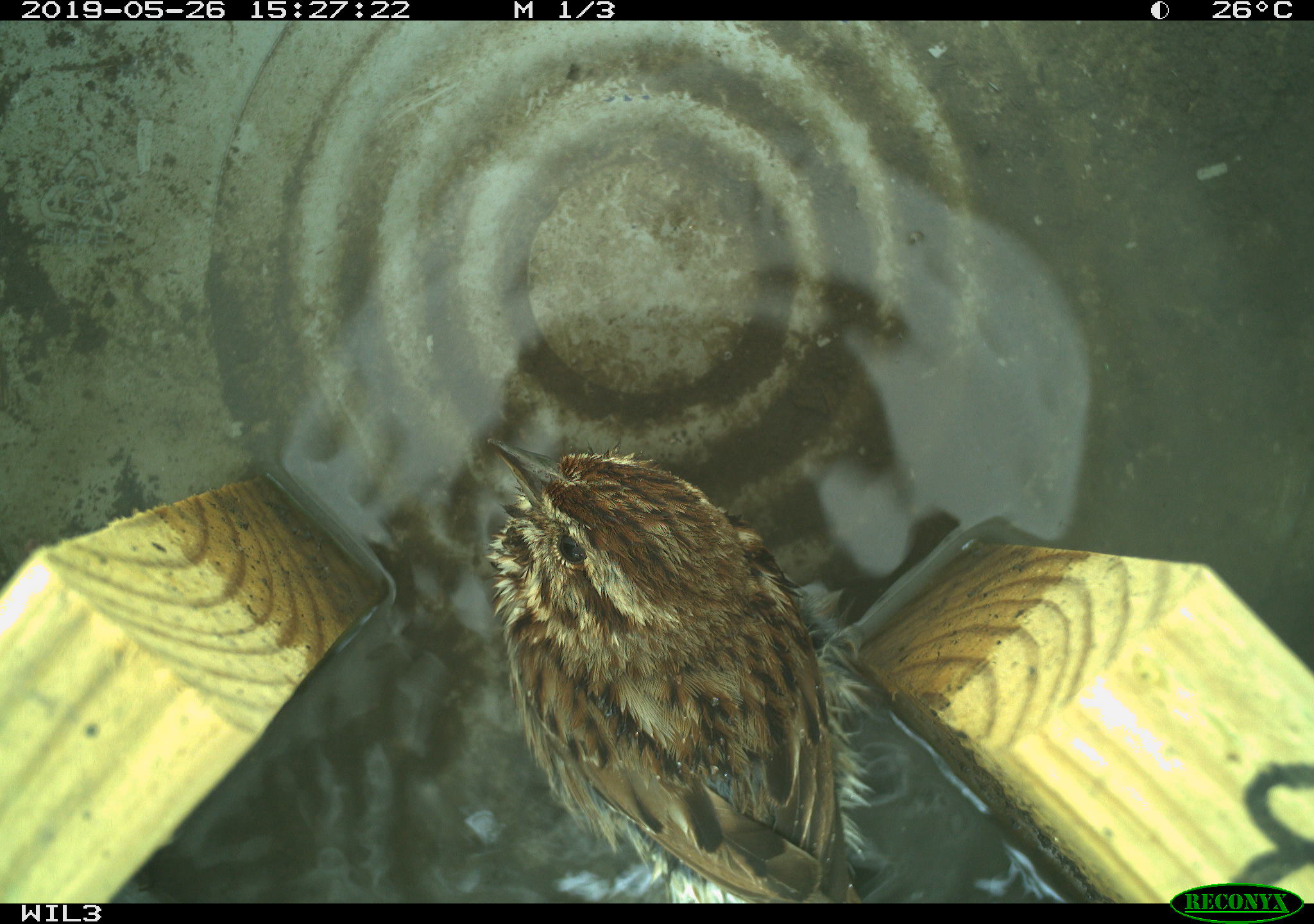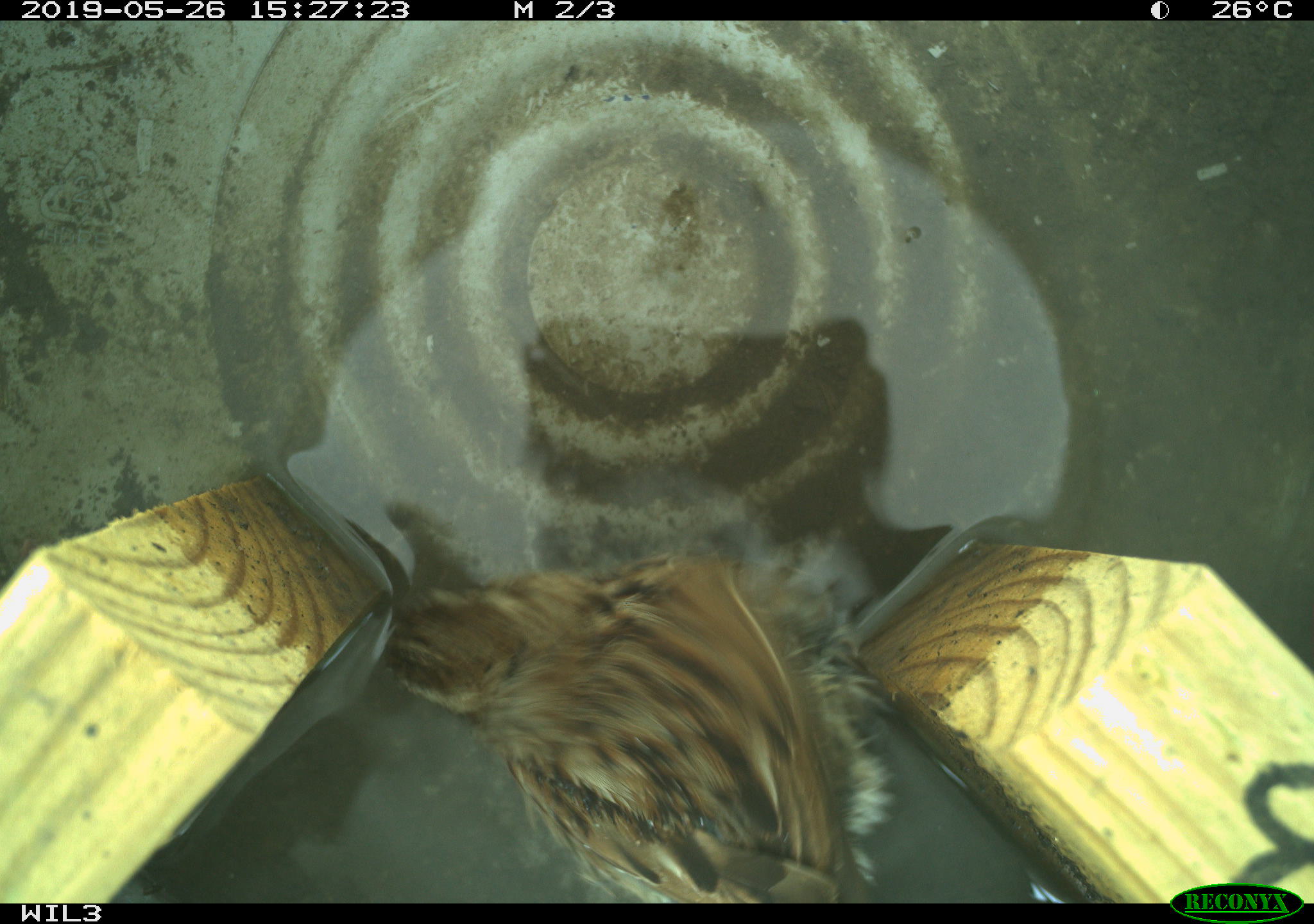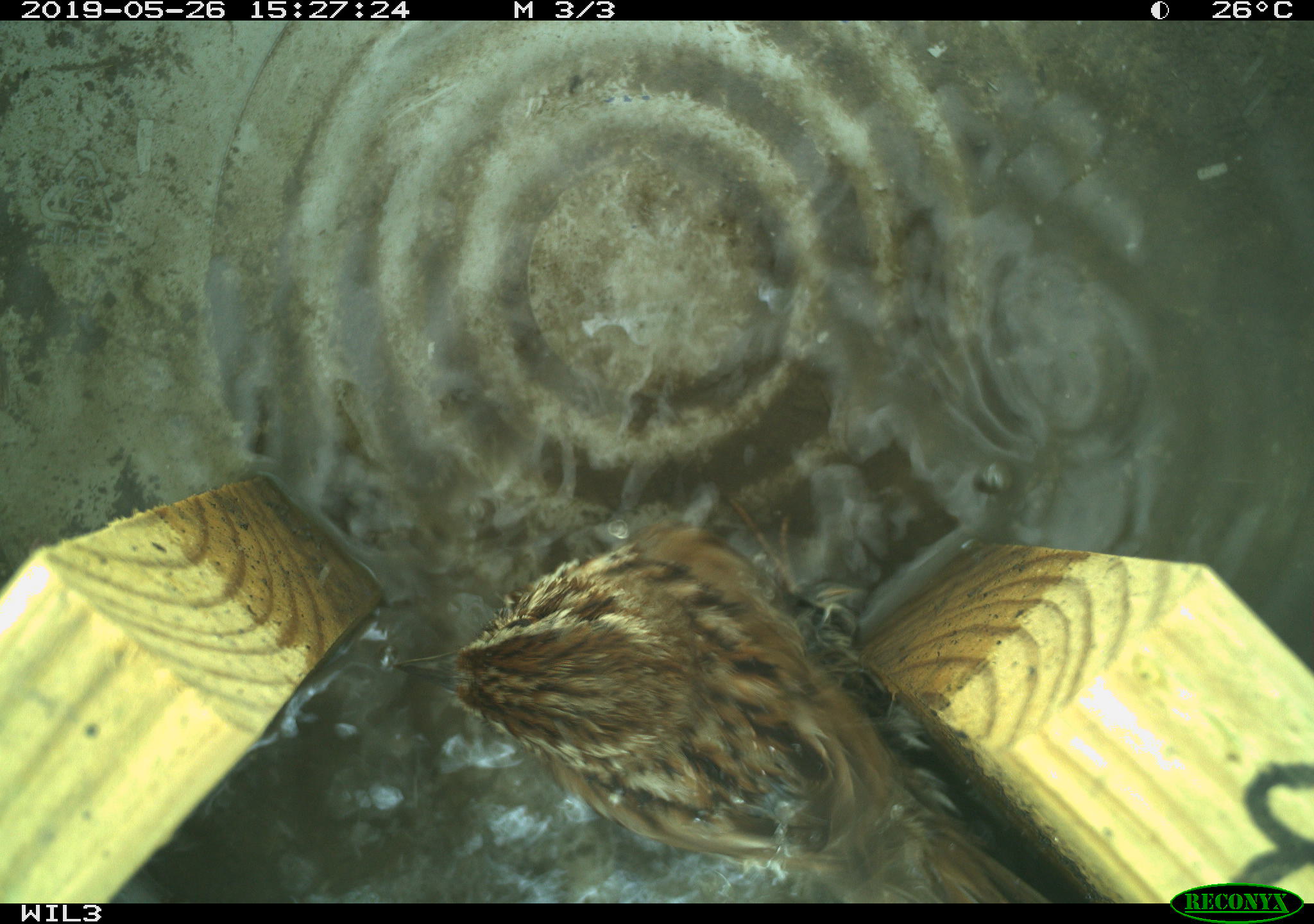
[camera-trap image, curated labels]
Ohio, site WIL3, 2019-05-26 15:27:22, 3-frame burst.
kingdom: Animalia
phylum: Chordata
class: Aves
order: Passeriformes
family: Passerellidae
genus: Melospiza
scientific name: Melospiza melodia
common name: song sparrow